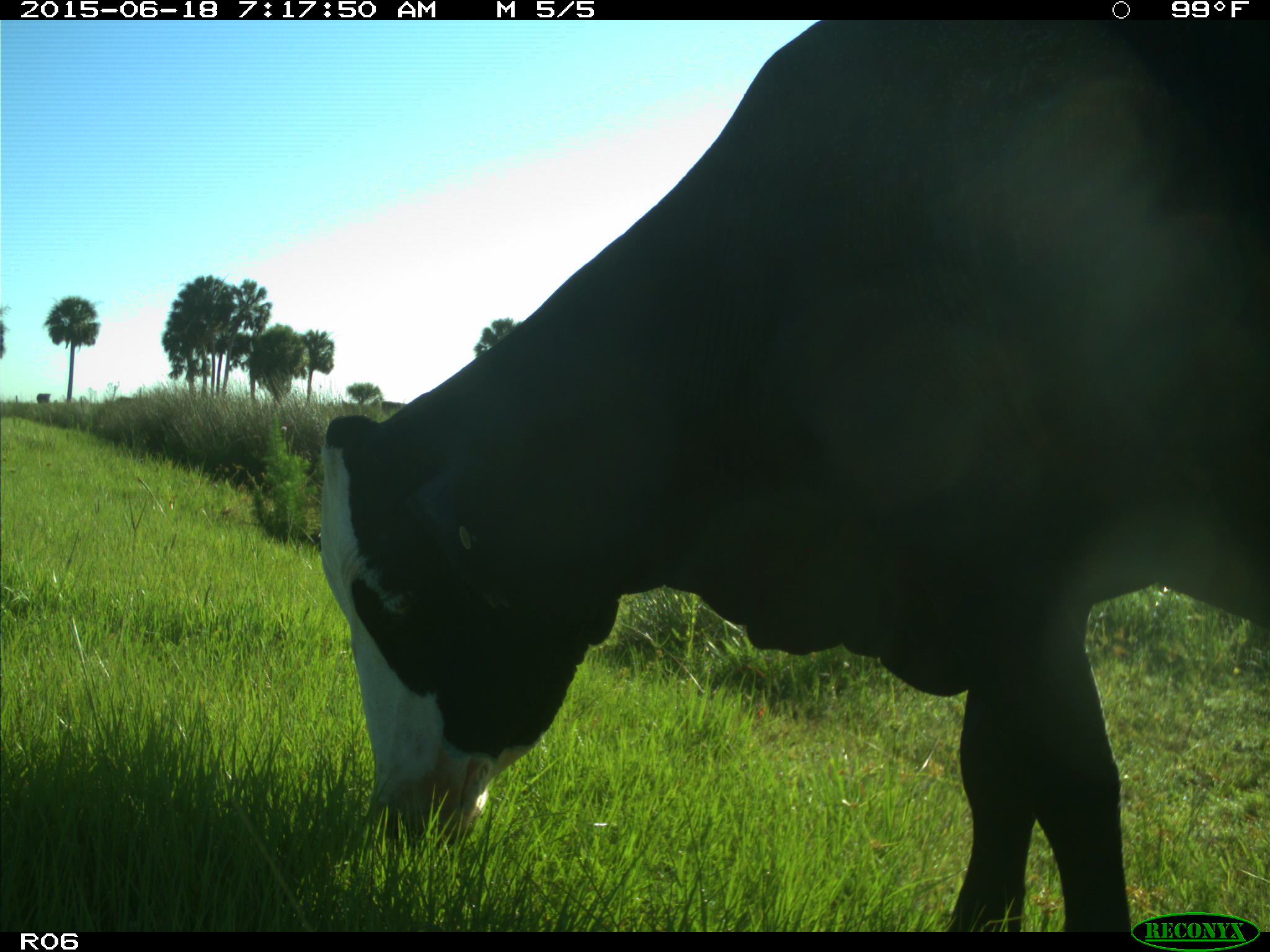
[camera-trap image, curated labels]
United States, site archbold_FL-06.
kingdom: Animalia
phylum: Chordata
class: Mammalia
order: Artiodactyla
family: Bovidae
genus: Bos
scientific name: Bos taurus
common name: domestic cow